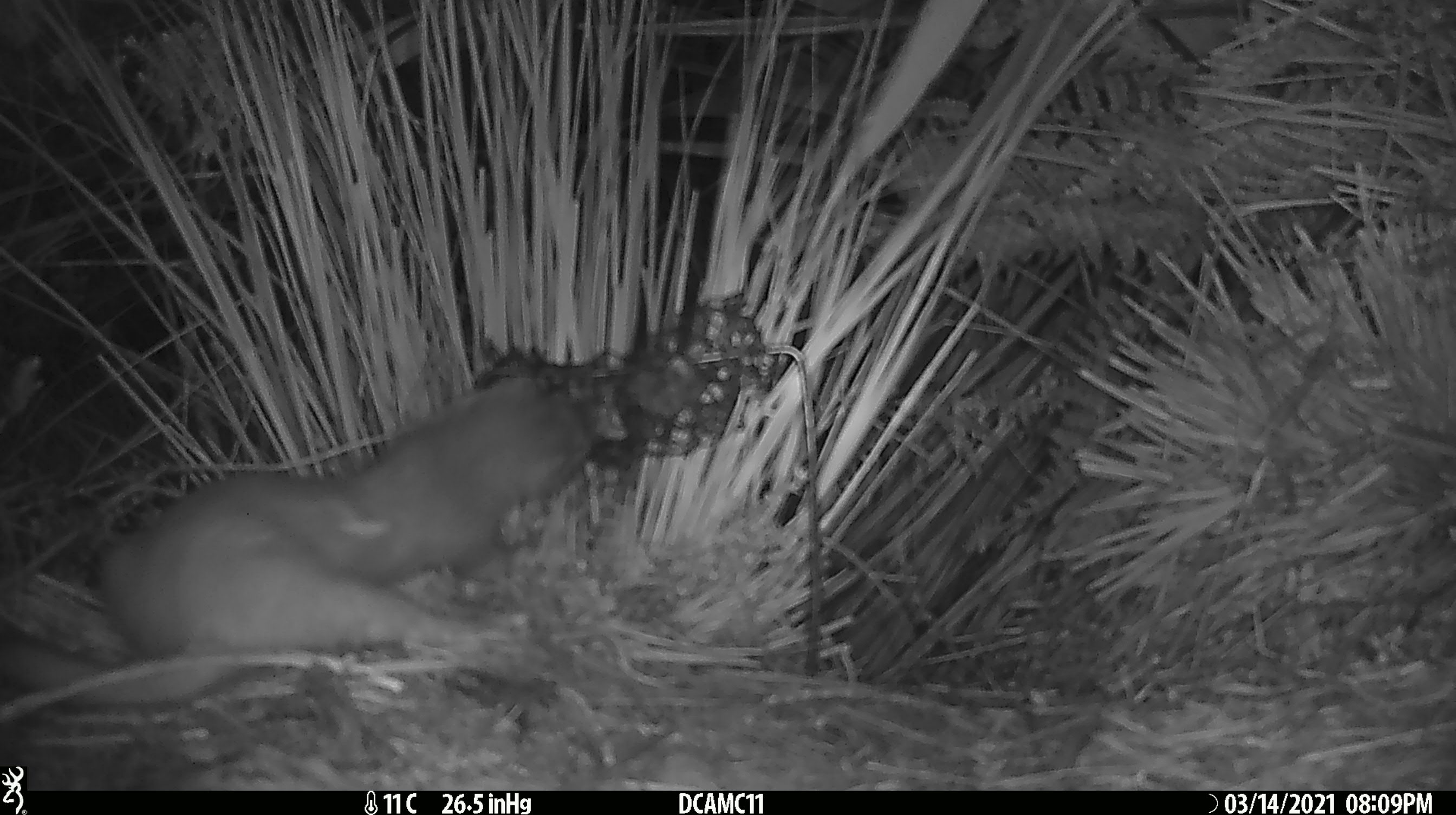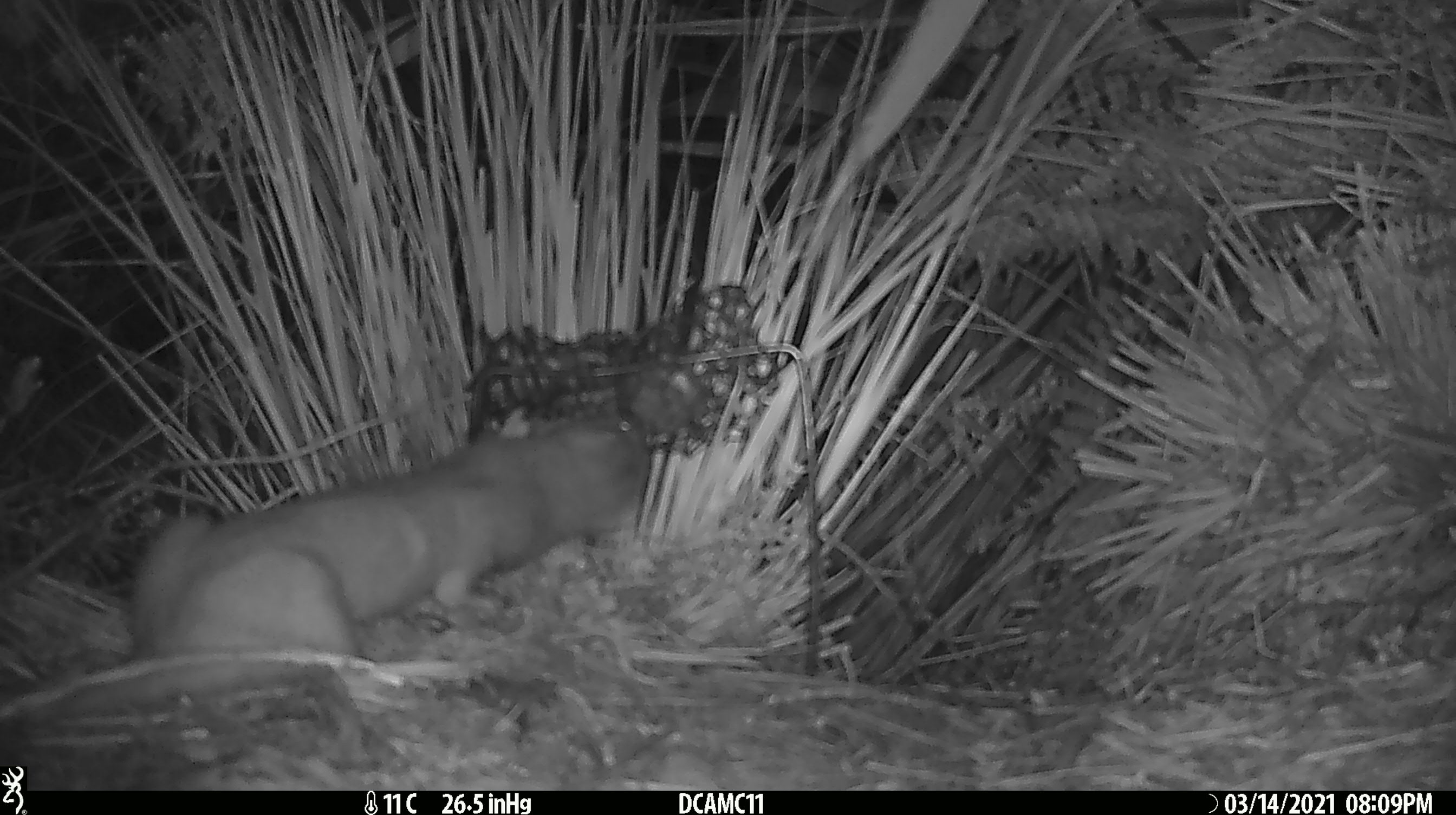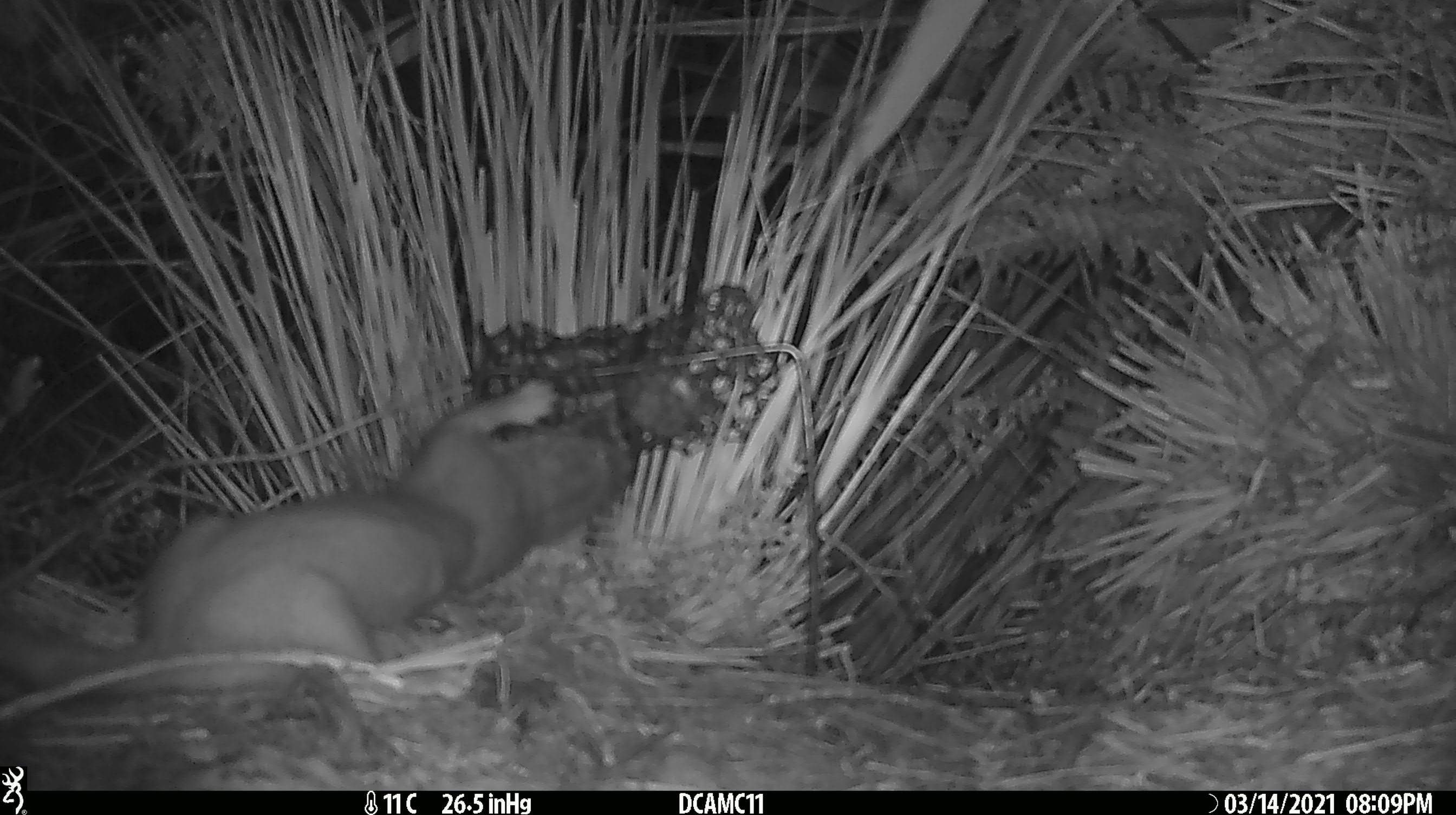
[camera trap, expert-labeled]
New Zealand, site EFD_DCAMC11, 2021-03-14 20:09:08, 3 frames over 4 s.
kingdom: Animalia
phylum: Chordata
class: Mammalia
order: Carnivora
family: Mustelidae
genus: Mustela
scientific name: Mustela erminea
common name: stoat